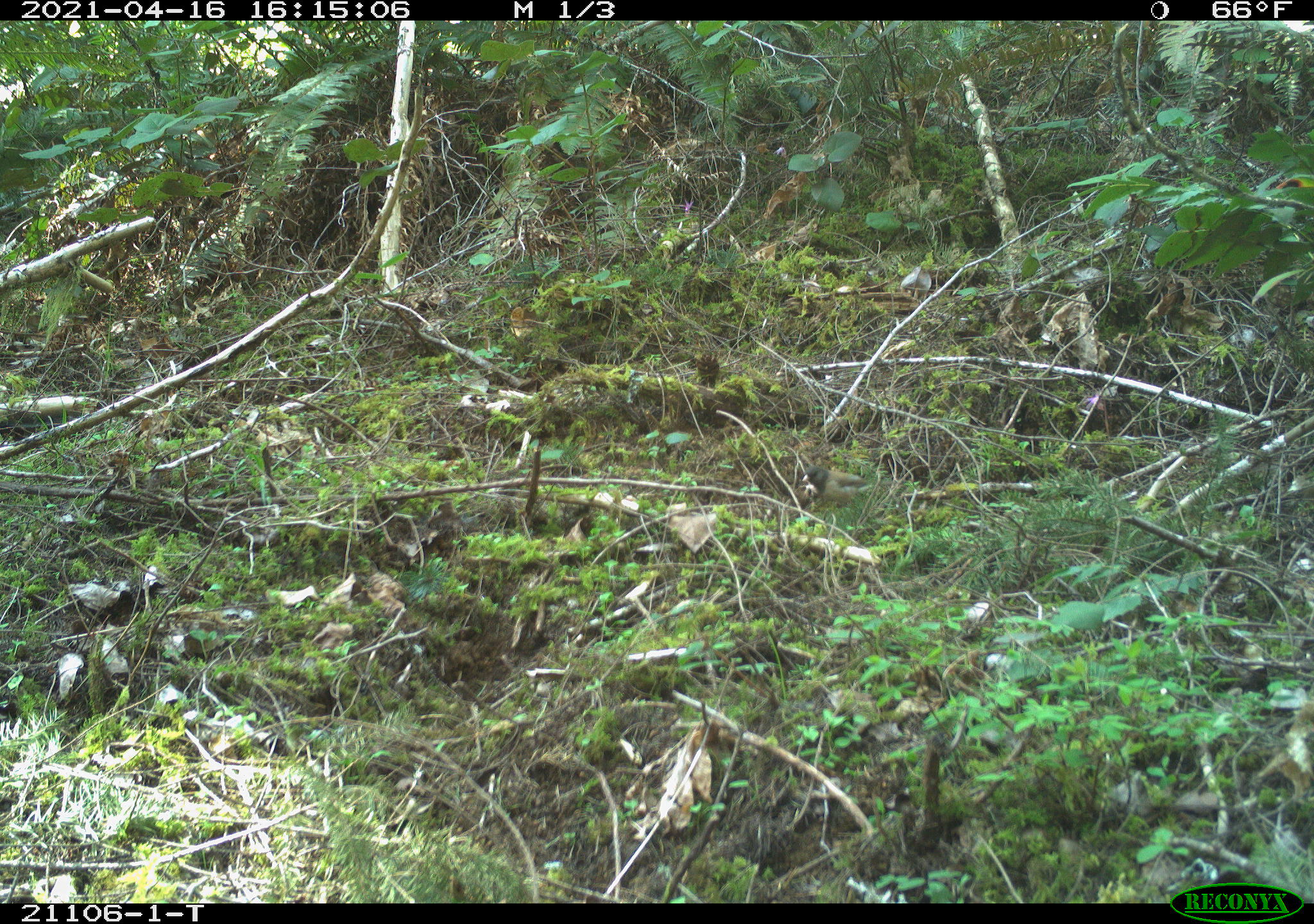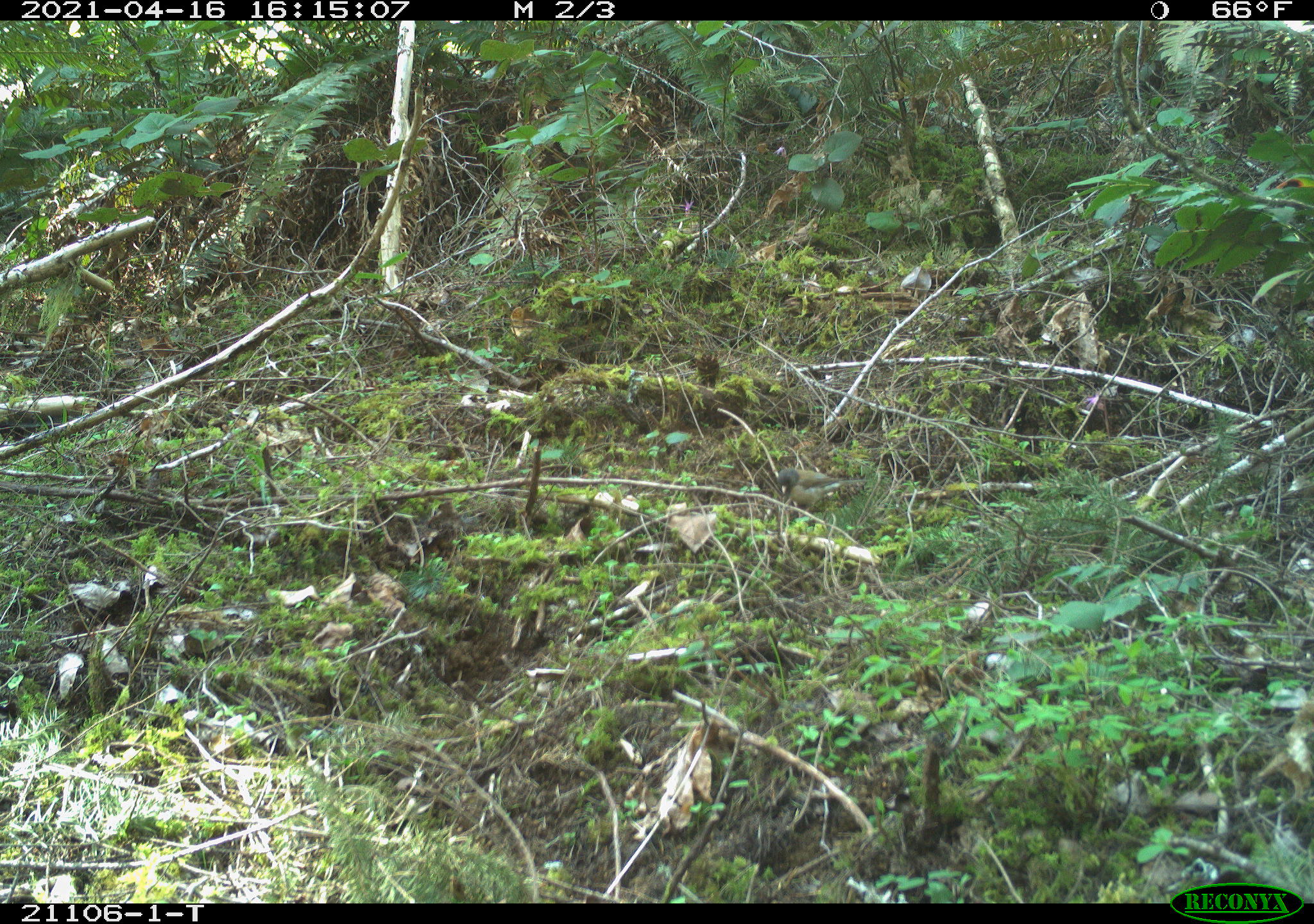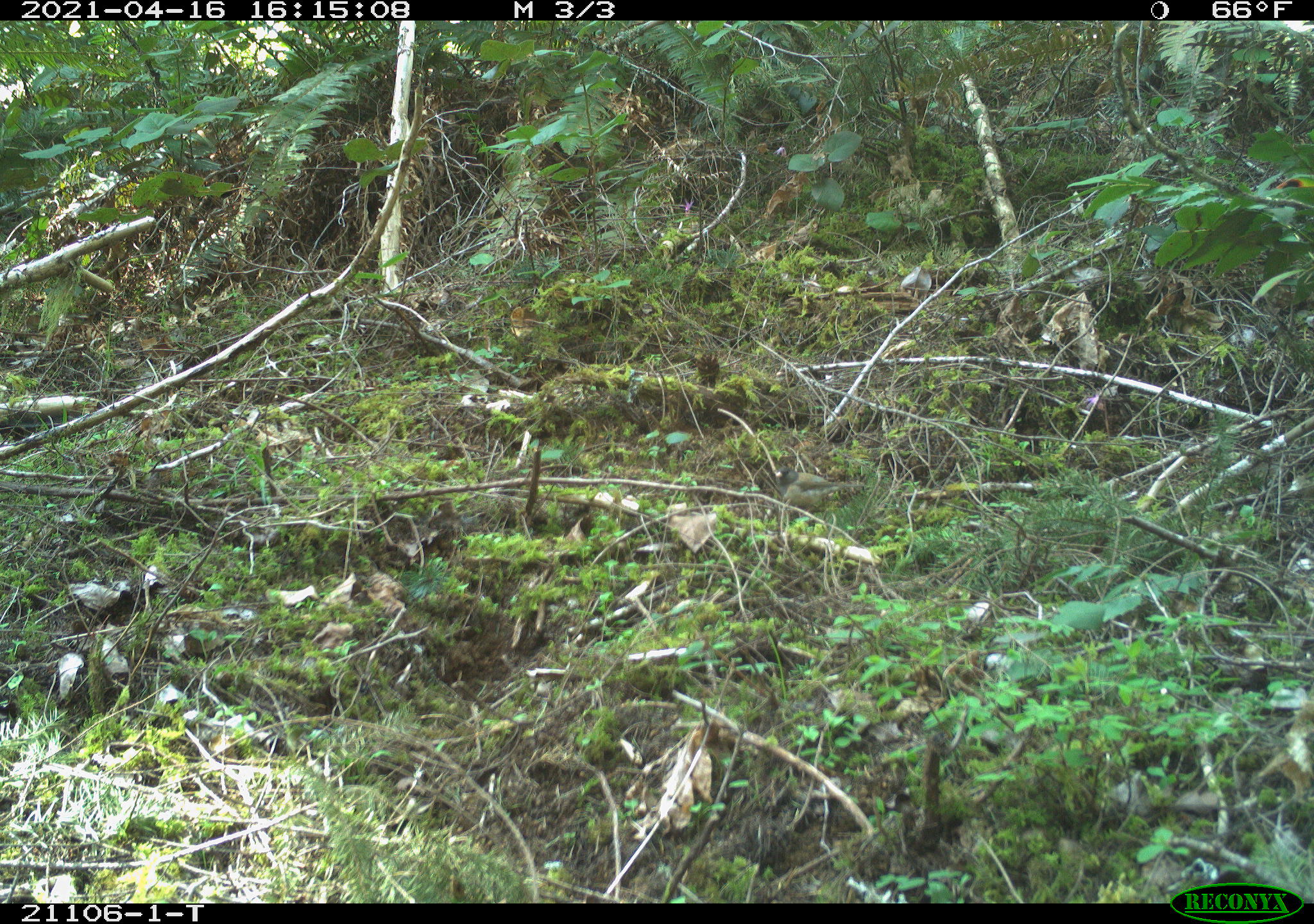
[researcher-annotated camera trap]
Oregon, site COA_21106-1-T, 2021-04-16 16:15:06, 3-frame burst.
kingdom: Animalia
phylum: Chordata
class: Aves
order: Passeriformes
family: Passerellidae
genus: Junco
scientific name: Junco hyemalis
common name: dark-eyed junco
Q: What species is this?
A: Dark-eyed junco (Junco hyemalis).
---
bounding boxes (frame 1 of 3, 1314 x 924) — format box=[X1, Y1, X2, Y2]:
dark-eyed junco: box=[786, 443, 894, 524]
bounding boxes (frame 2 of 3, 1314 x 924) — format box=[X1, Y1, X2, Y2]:
dark-eyed junco: box=[759, 437, 874, 545]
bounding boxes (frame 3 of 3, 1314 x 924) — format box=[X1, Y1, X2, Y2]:
dark-eyed junco: box=[741, 437, 881, 533]